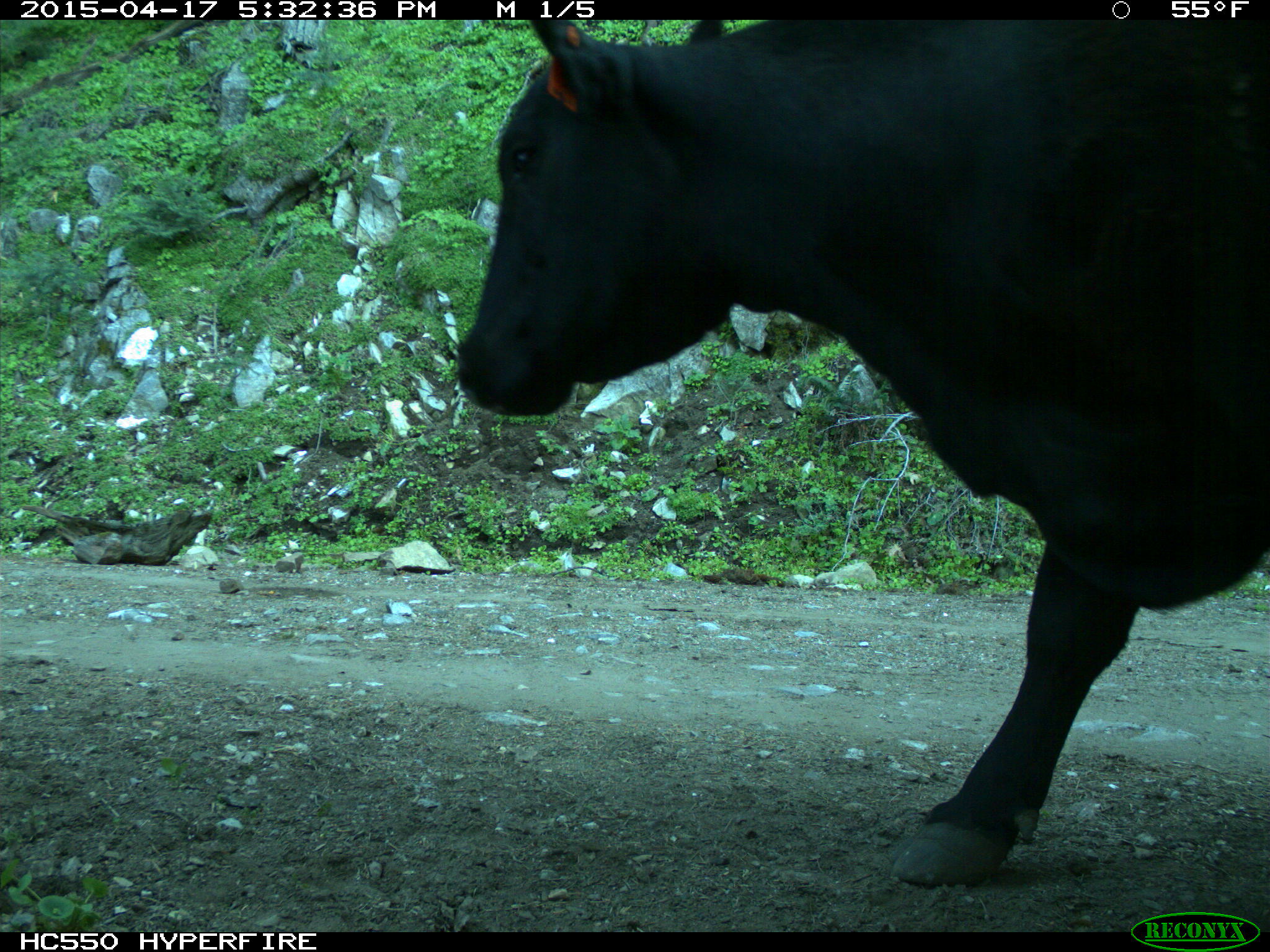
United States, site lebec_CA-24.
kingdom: Animalia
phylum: Chordata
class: Mammalia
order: Artiodactyla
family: Bovidae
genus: Bos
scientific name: Bos taurus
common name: domestic cow